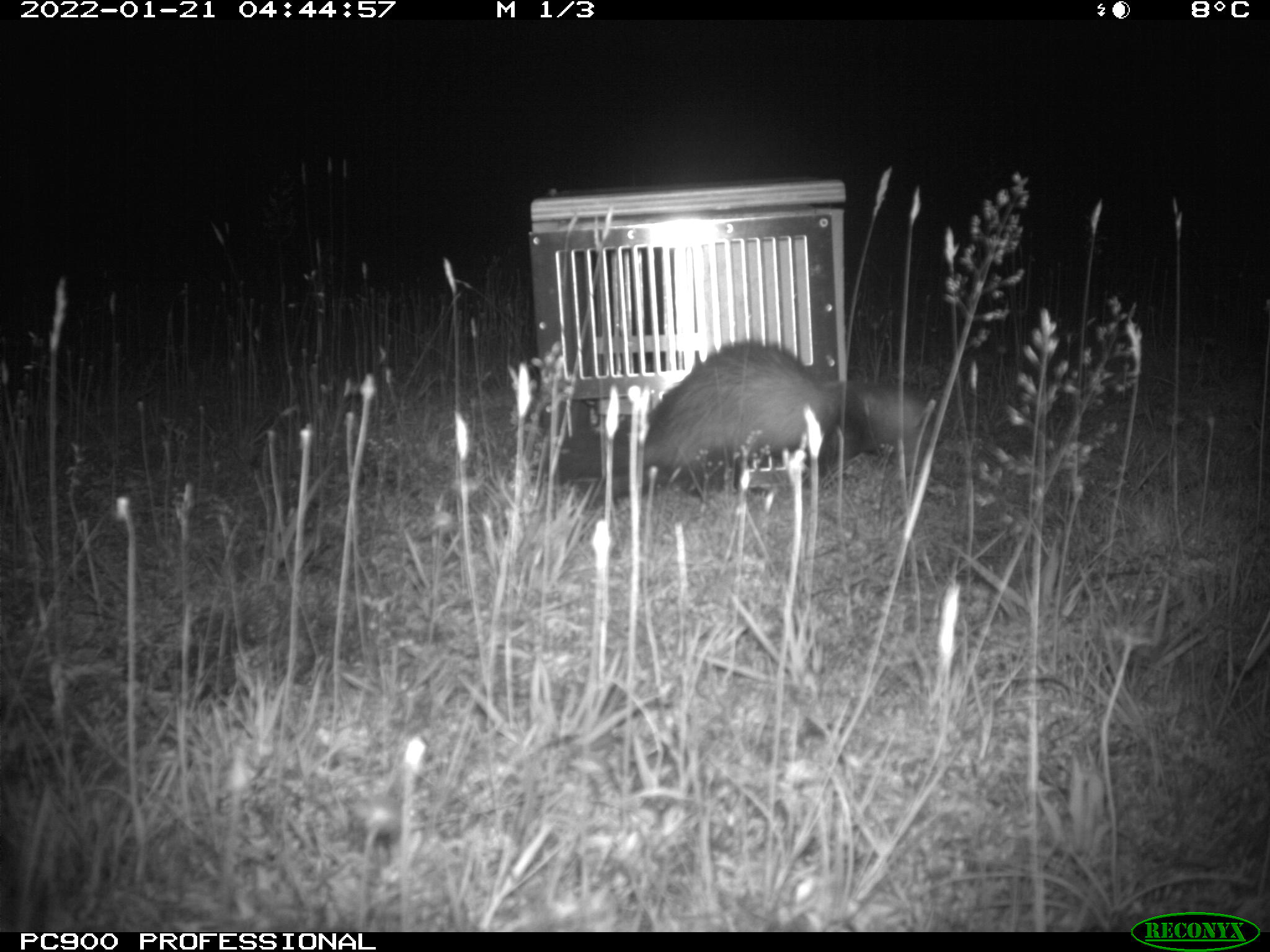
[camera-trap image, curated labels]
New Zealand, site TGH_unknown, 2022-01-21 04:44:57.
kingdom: Animalia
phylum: Chordata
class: Mammalia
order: Carnivora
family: Mustelidae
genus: Mustela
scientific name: Mustela furo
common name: ferret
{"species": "ferret (Mustela furo)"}